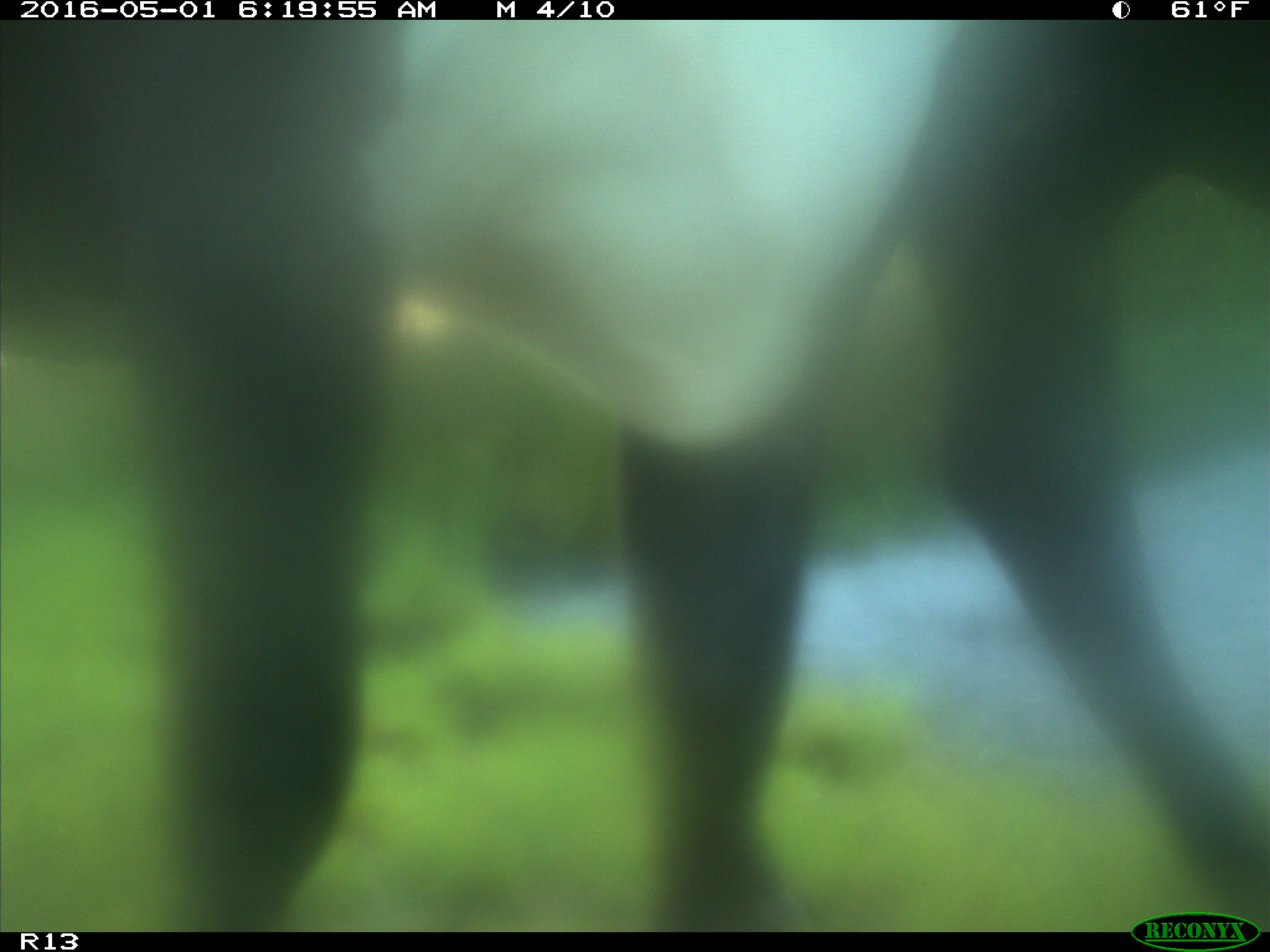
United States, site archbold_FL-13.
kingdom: Animalia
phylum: Chordata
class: Mammalia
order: Artiodactyla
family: Bovidae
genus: Bos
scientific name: Bos taurus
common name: domestic cow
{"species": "Bos taurus (domestic cow)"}